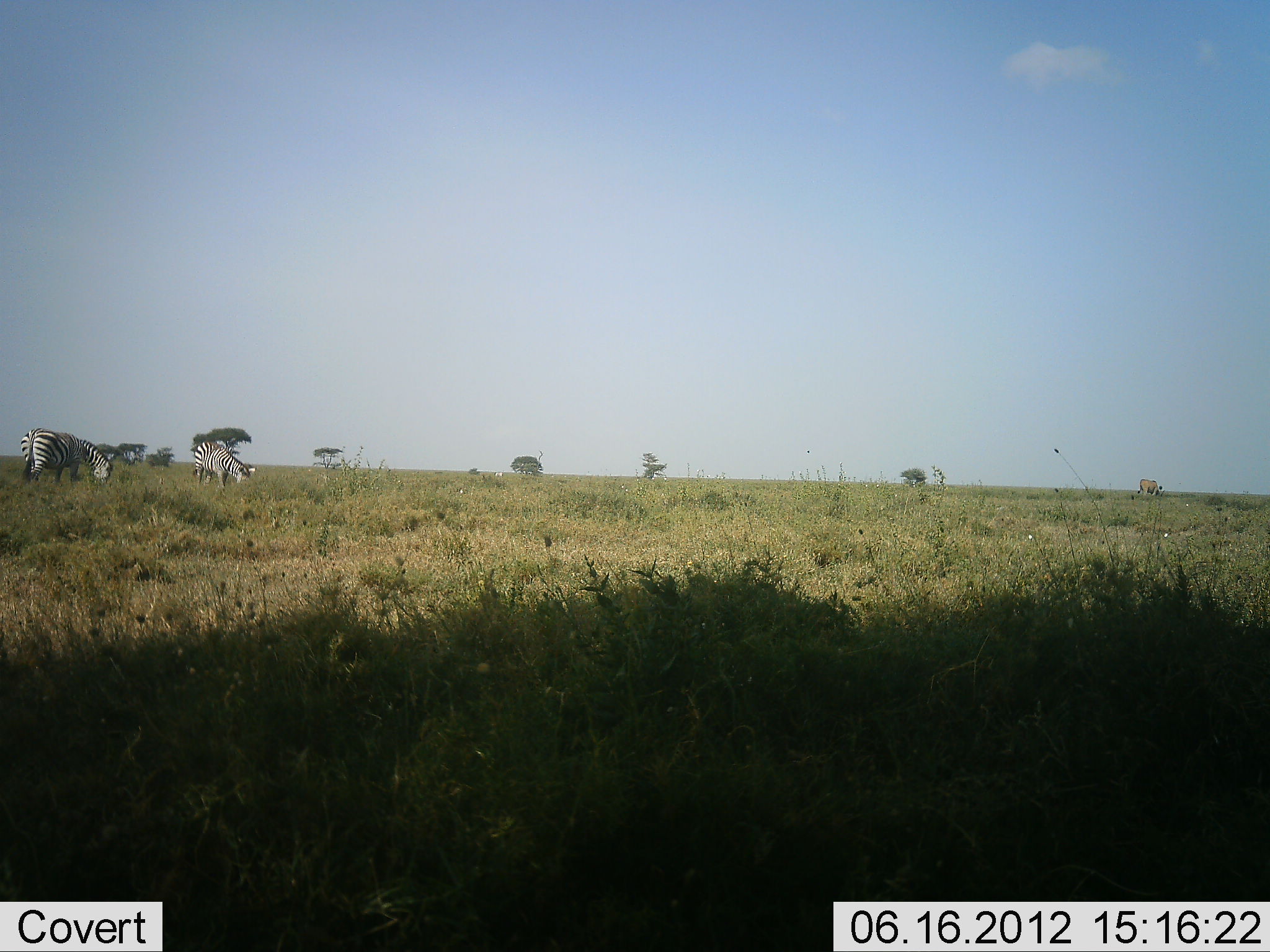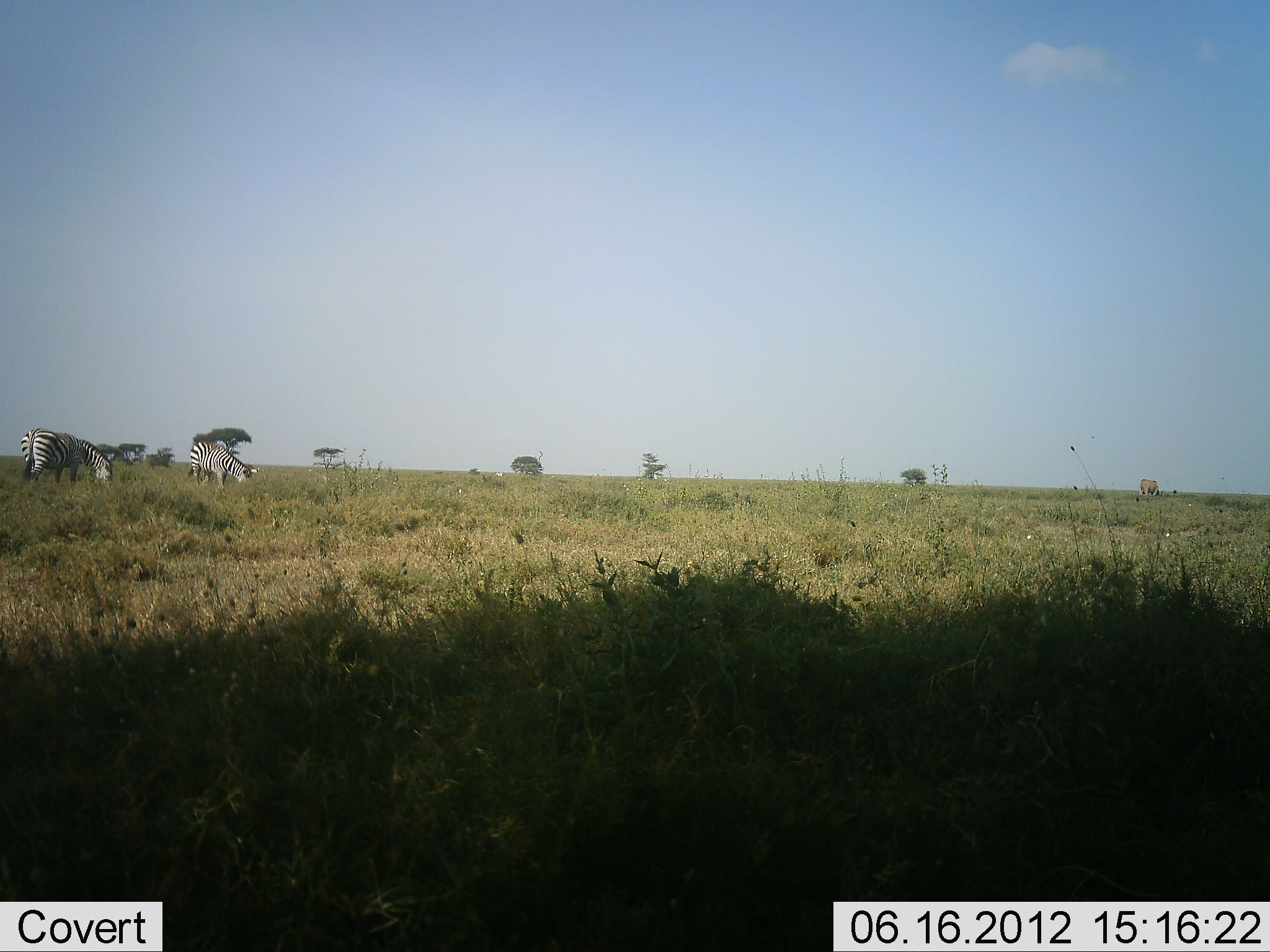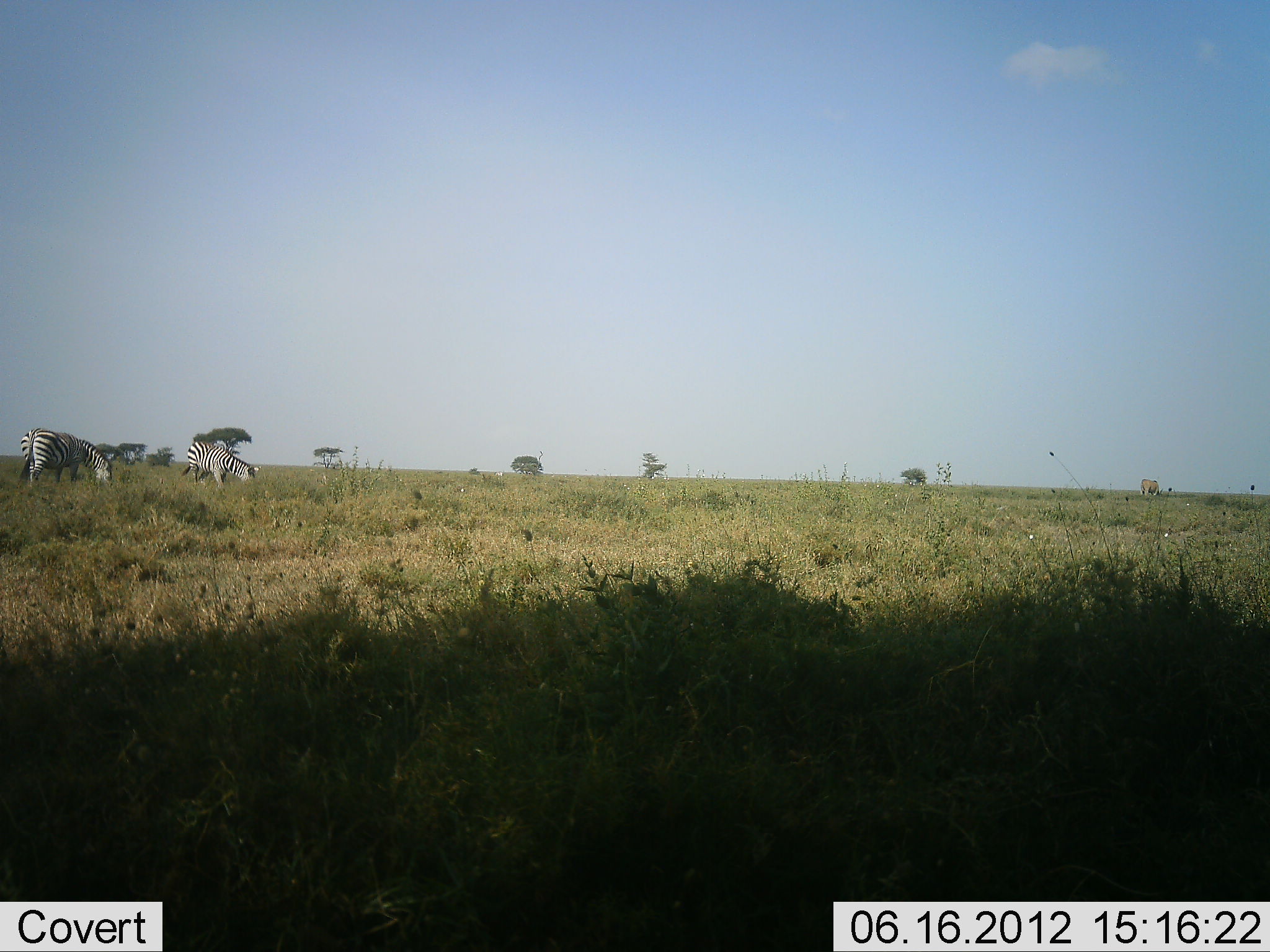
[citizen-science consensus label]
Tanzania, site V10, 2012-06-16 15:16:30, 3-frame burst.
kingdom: Animalia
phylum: Chordata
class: Mammalia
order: Perissodactyla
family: Equidae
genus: Equus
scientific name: Equus quagga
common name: plains zebra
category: zebra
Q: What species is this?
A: Zebra (plains zebra) (Equus quagga).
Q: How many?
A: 2.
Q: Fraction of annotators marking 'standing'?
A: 17%.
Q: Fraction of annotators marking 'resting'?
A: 0%.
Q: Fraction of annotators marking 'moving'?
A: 8%.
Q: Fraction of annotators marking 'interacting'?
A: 0%.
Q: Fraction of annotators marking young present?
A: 0%.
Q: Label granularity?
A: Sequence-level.